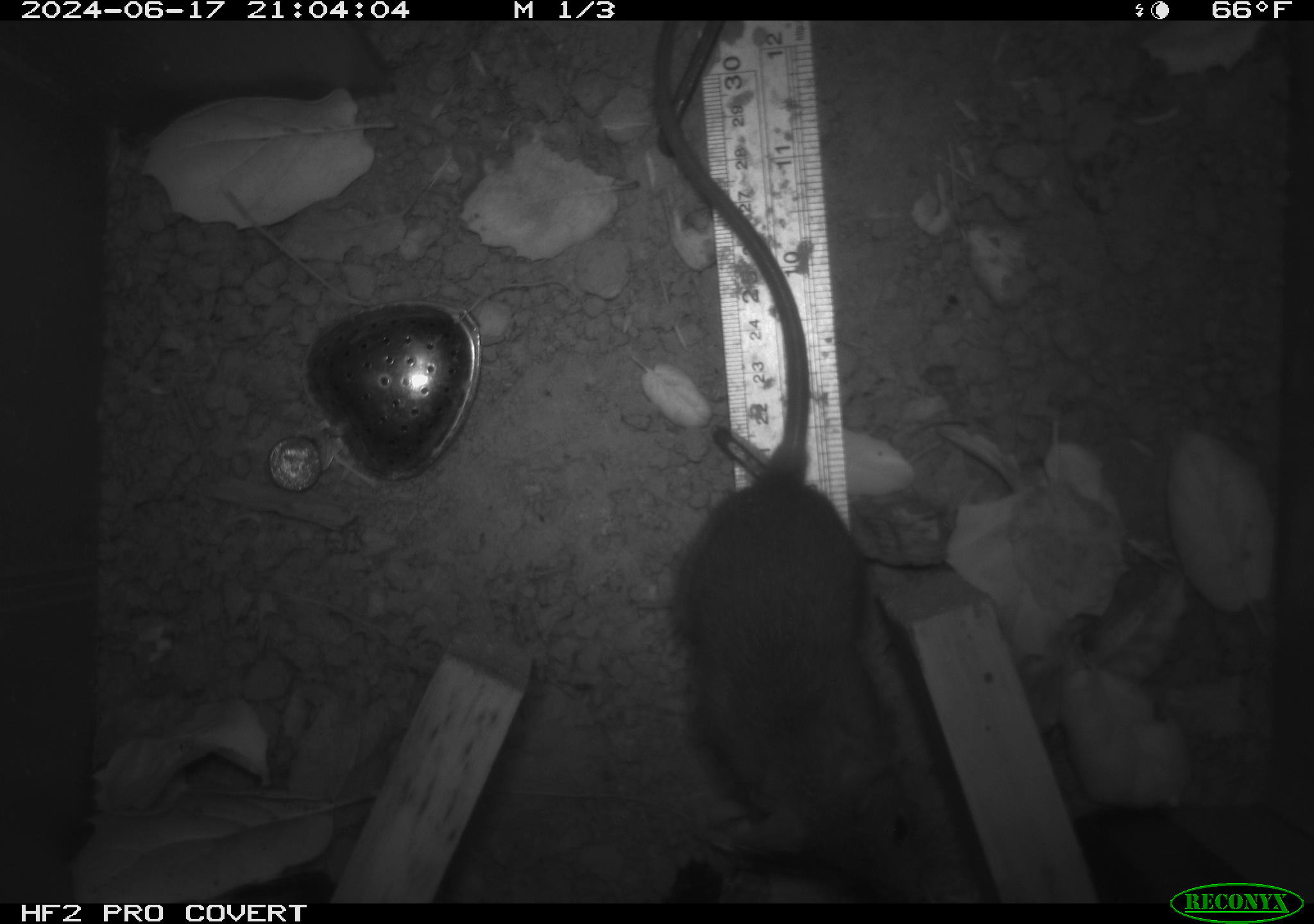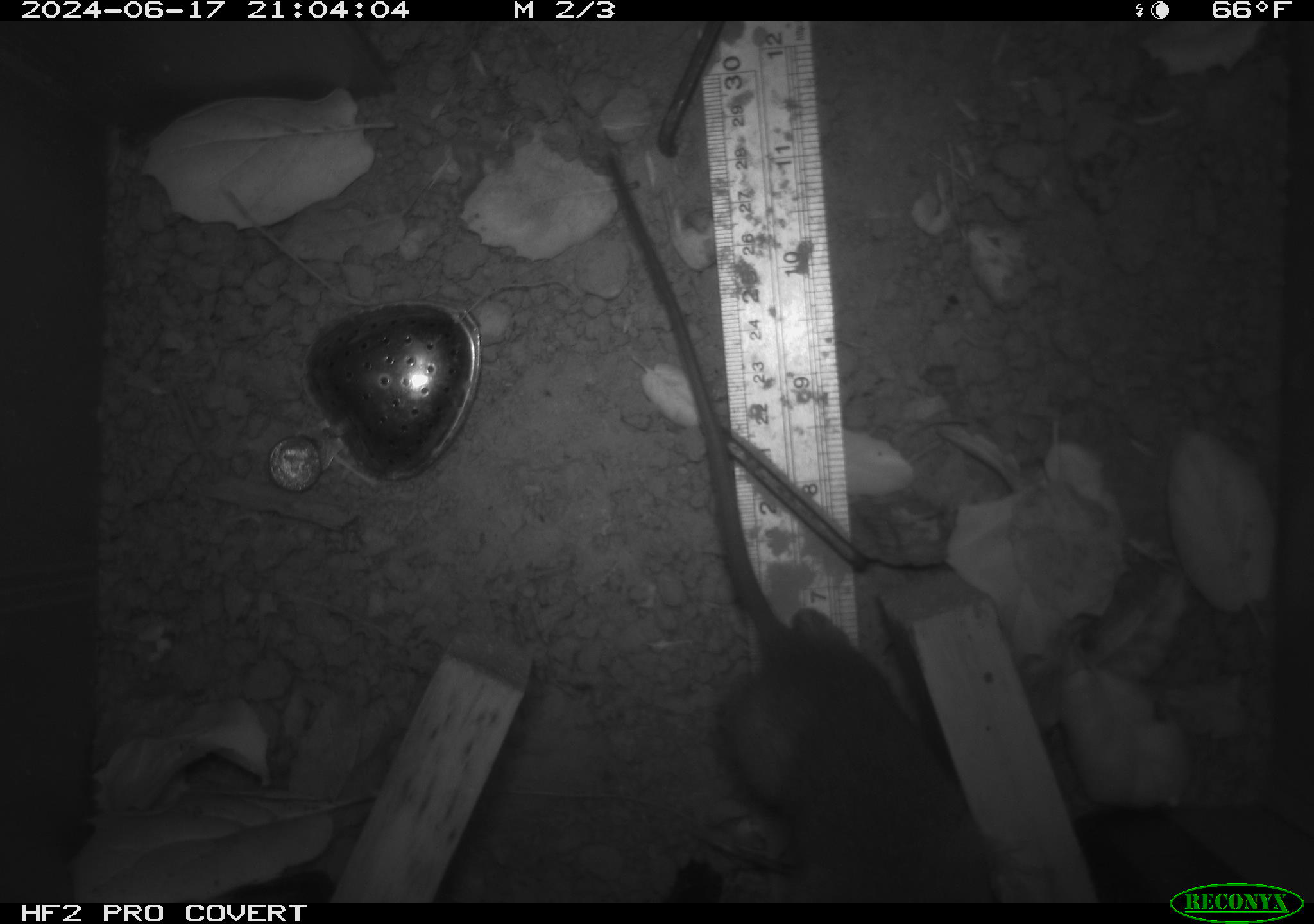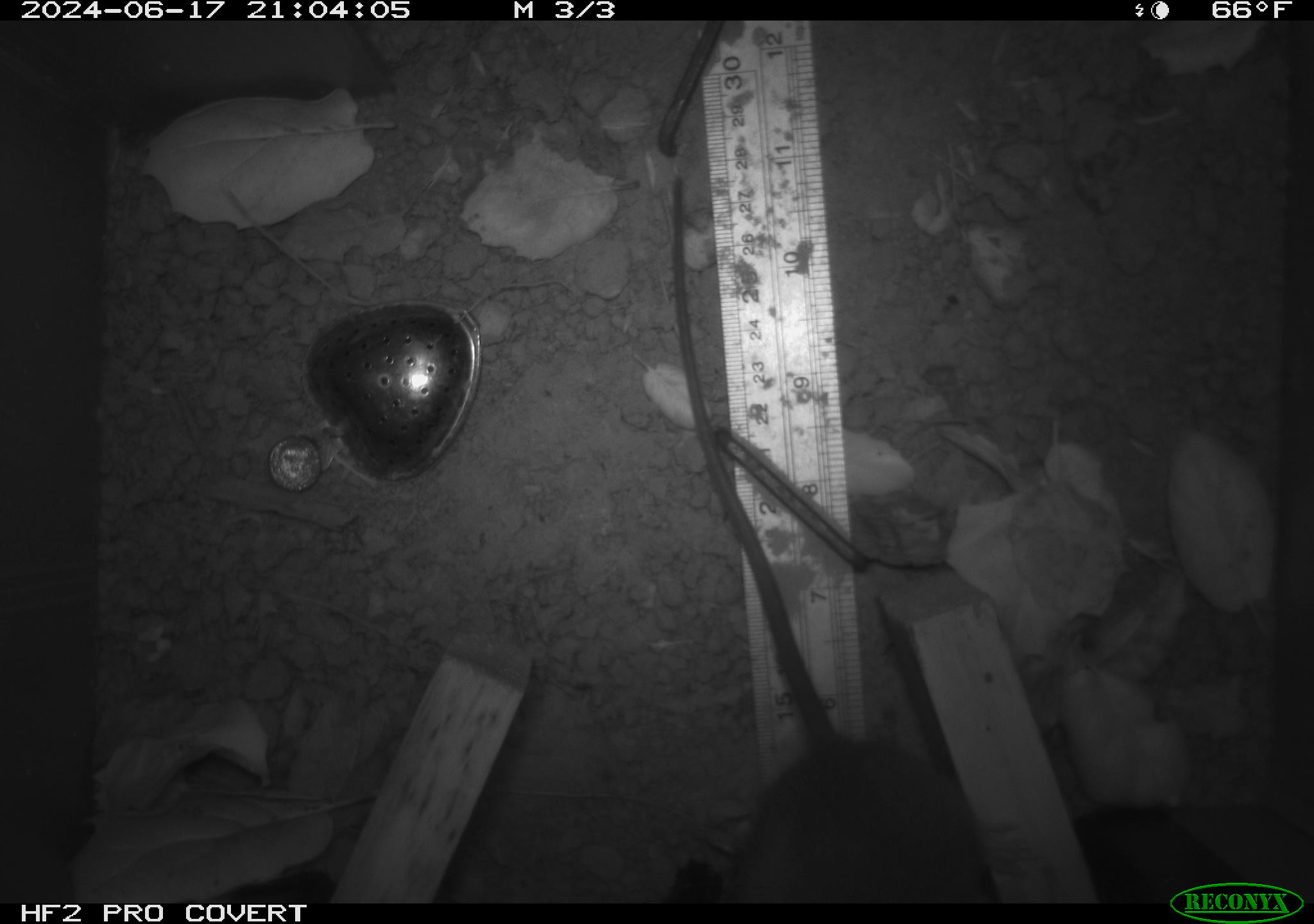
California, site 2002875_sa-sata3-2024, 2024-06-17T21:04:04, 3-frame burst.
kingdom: Animalia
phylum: Chordata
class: Mammalia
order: Rodentia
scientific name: Rodentia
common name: rodent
Rodent (Rodentia).